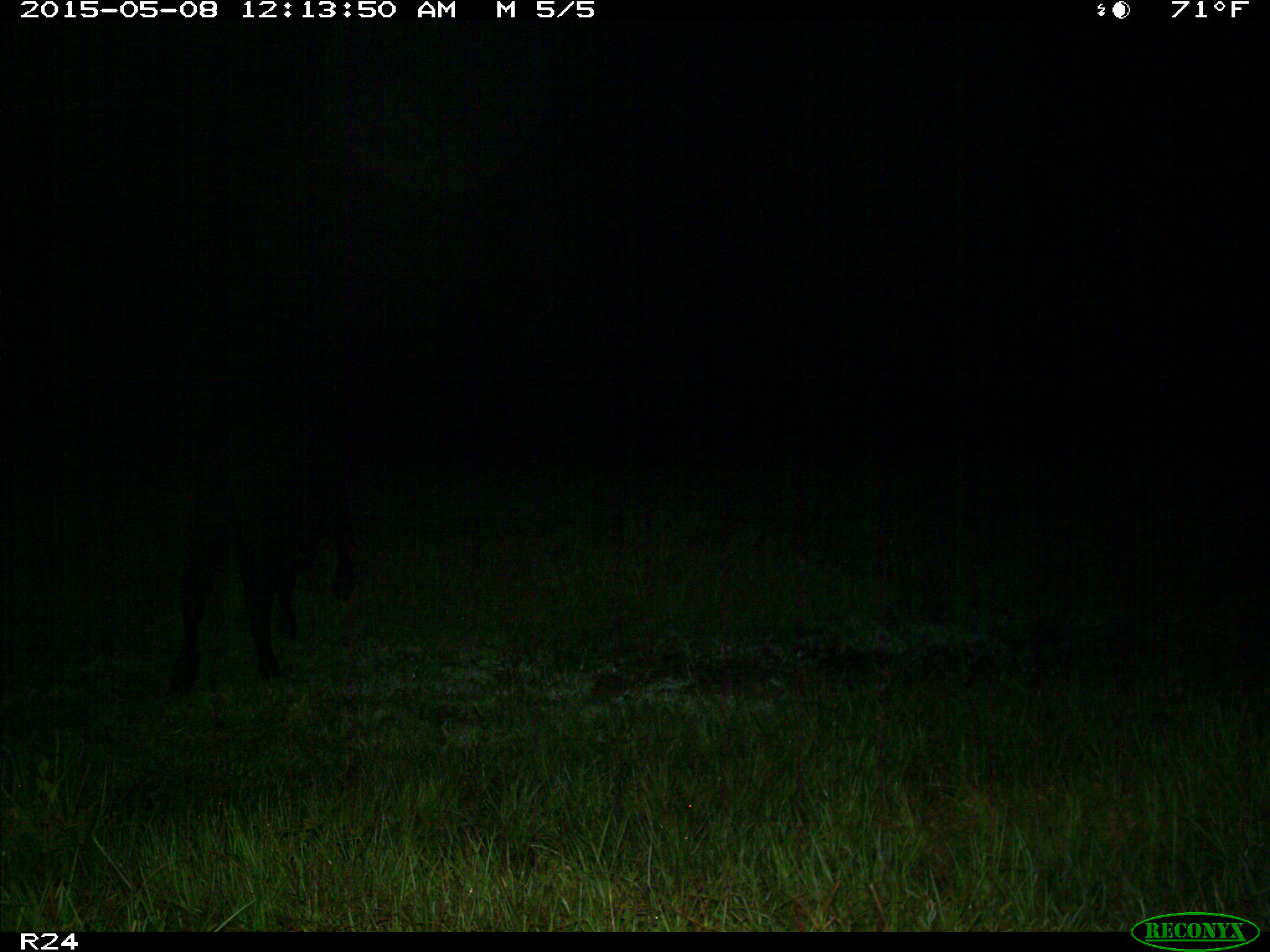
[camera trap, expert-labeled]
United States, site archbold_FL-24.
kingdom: Animalia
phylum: Chordata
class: Mammalia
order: Artiodactyla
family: Bovidae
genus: Bos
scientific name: Bos taurus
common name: domestic cow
Bos taurus (domestic cow).